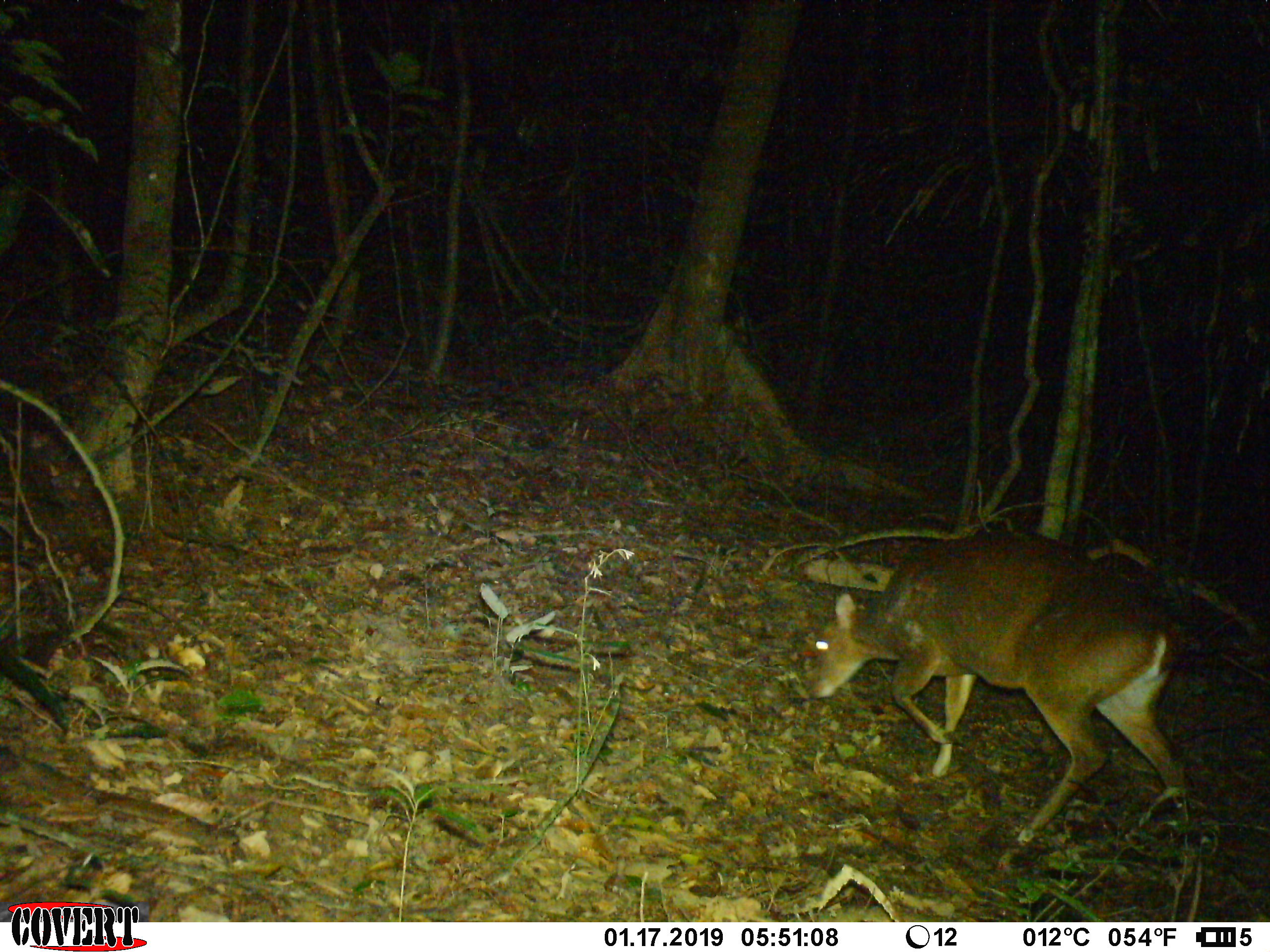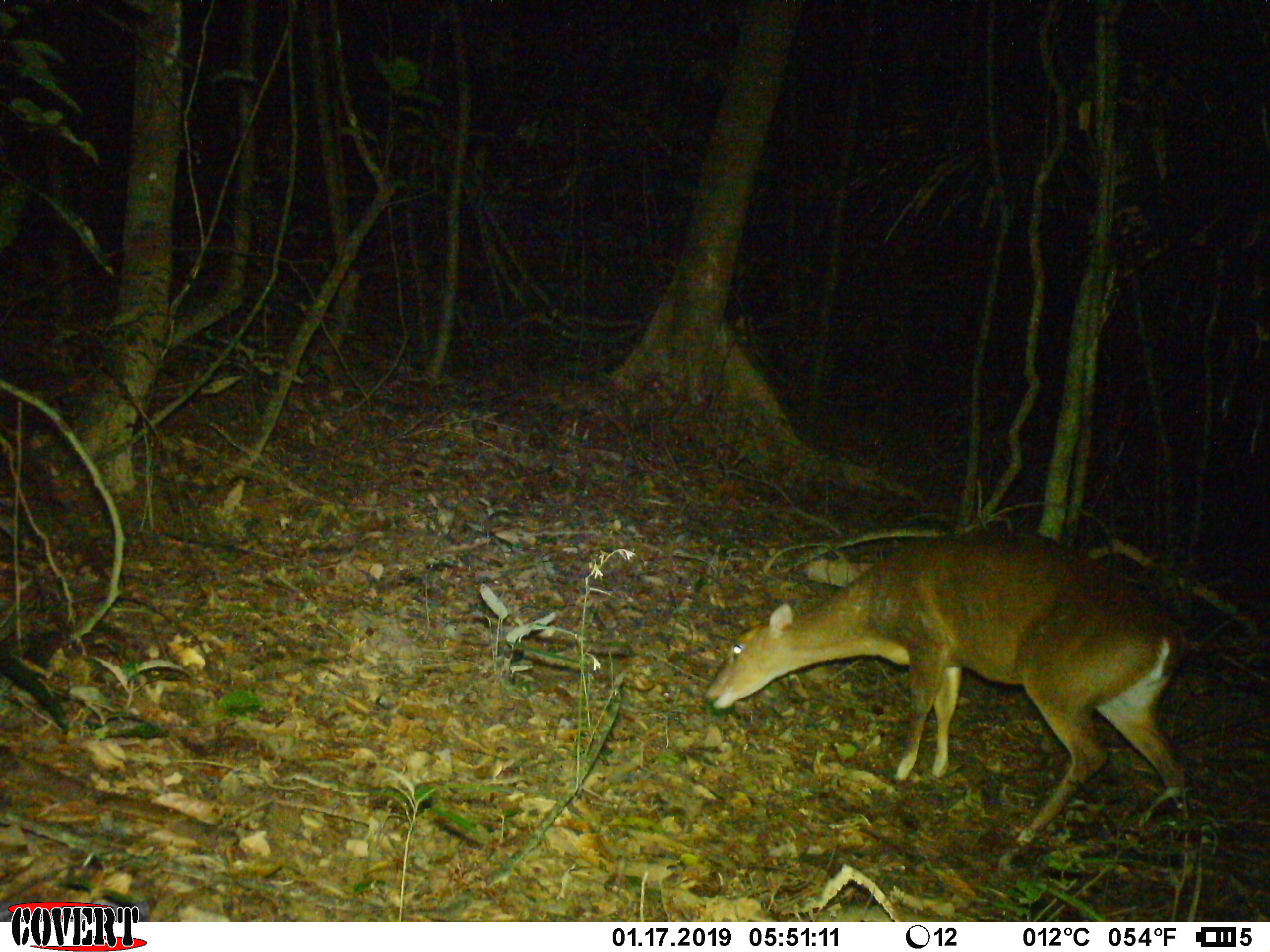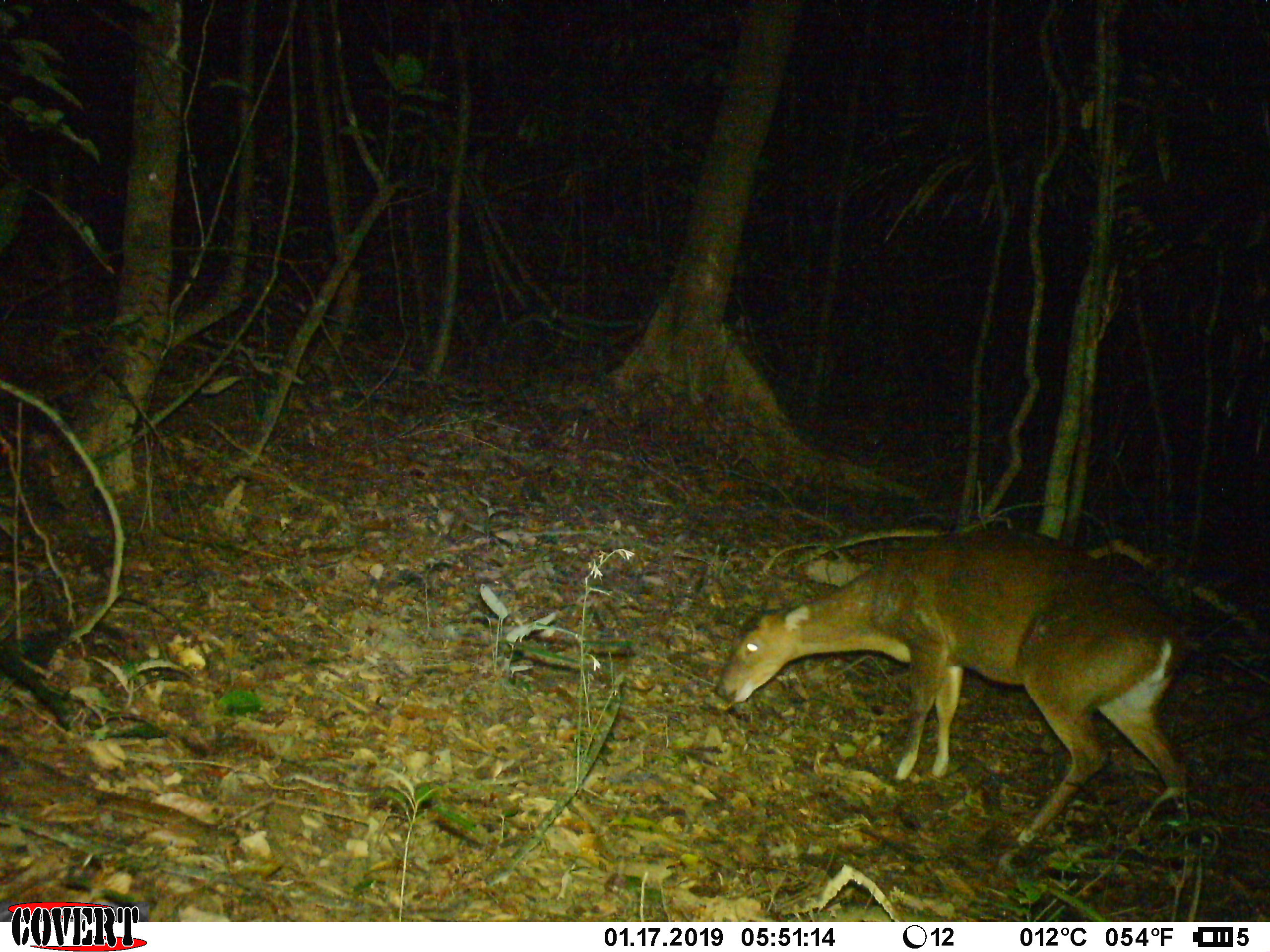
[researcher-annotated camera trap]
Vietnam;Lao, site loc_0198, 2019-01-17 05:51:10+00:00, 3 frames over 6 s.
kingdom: Animalia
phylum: Chordata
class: Mammalia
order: Artiodactyla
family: Cervidae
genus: Muntiacus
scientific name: Muntiacus vuquangensis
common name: large-antlered muntjac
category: large antlered muntjac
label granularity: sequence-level